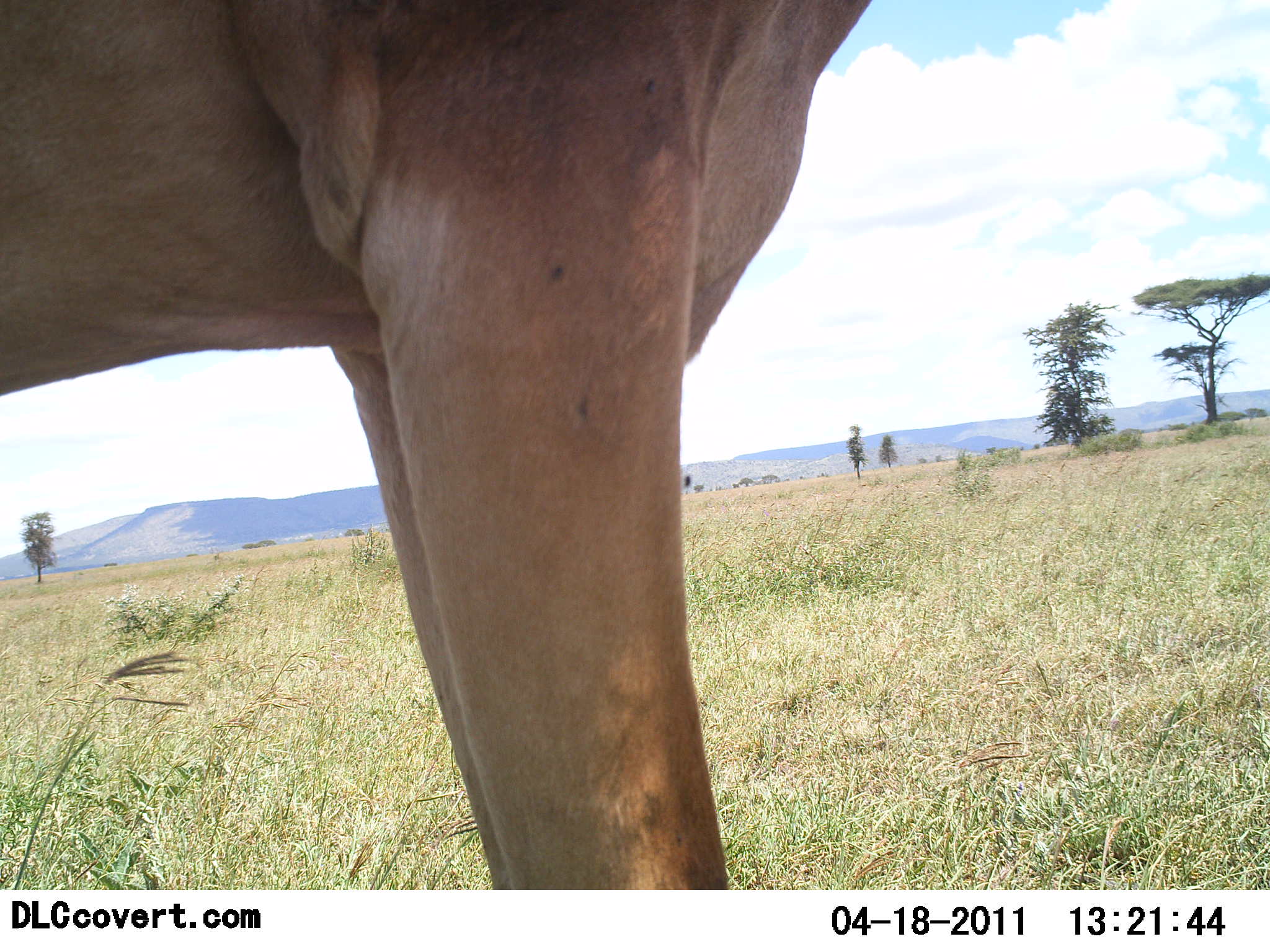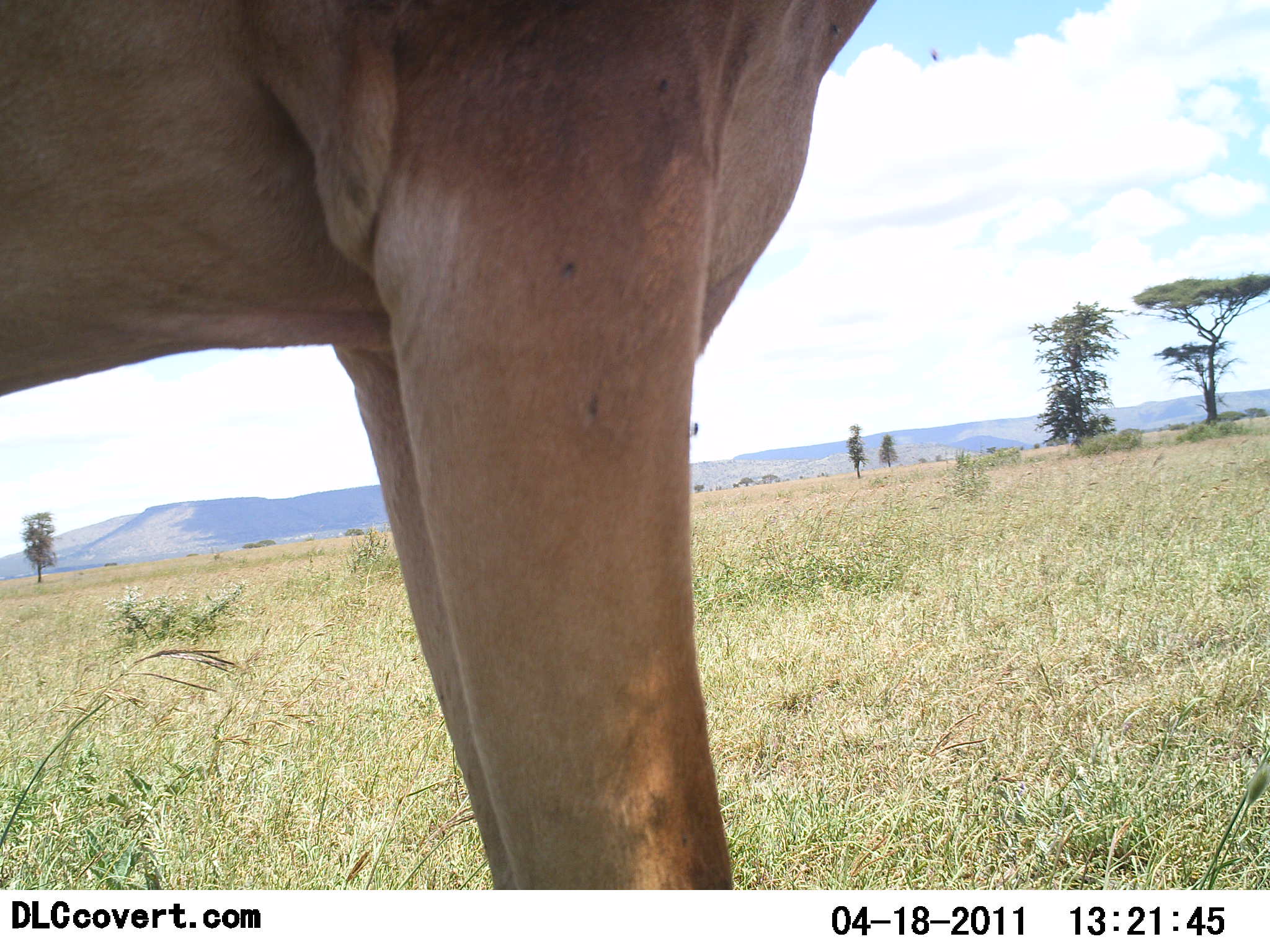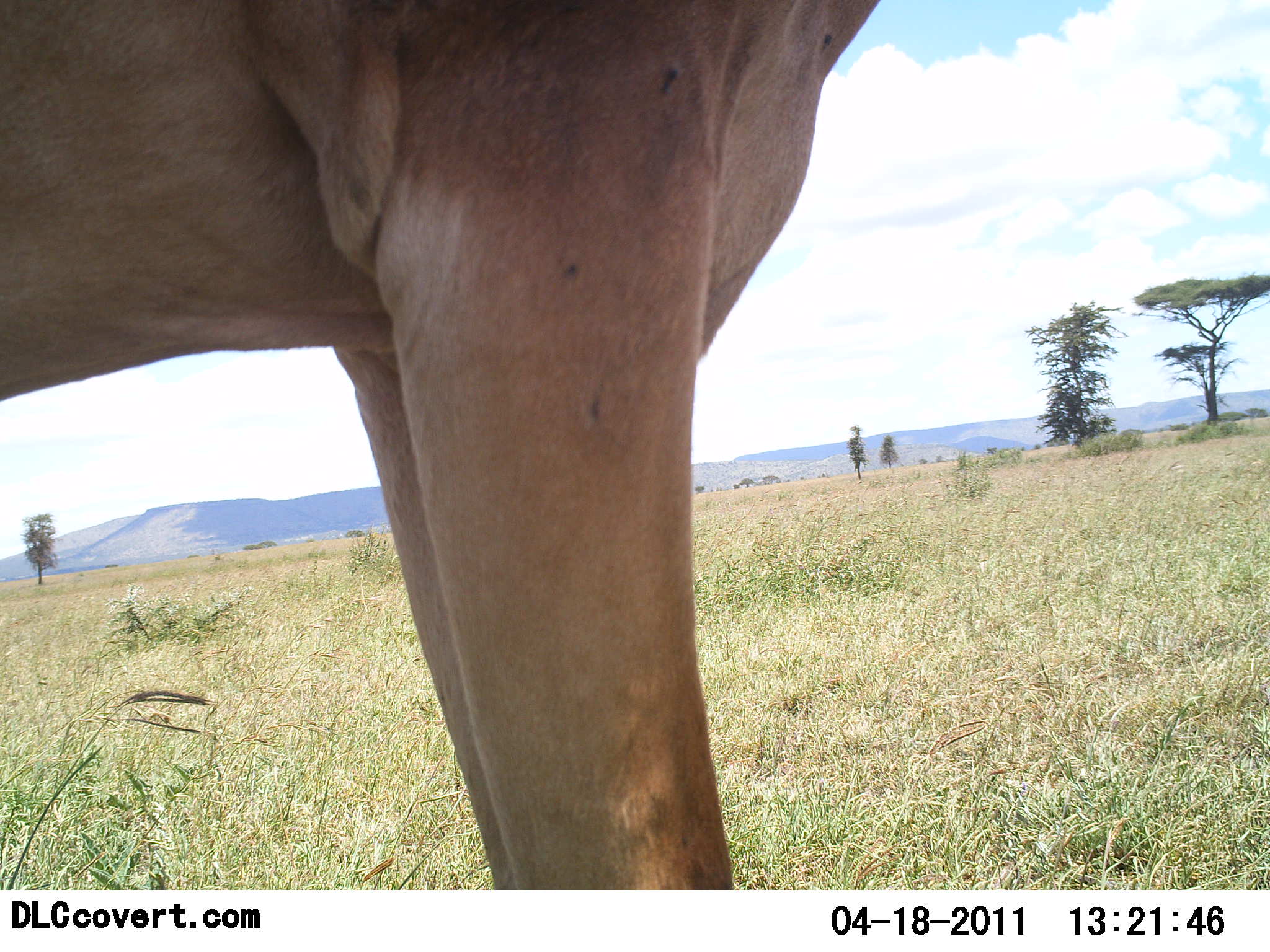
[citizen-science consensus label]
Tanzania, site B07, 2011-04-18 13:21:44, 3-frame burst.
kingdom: Animalia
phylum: Chordata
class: Mammalia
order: Artiodactyla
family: Bovidae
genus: Alcelaphus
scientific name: Alcelaphus buselaphus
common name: hartebeest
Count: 1.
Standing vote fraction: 100%.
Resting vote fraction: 0%.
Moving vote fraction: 0%.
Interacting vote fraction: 0%.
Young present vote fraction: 0%.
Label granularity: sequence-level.